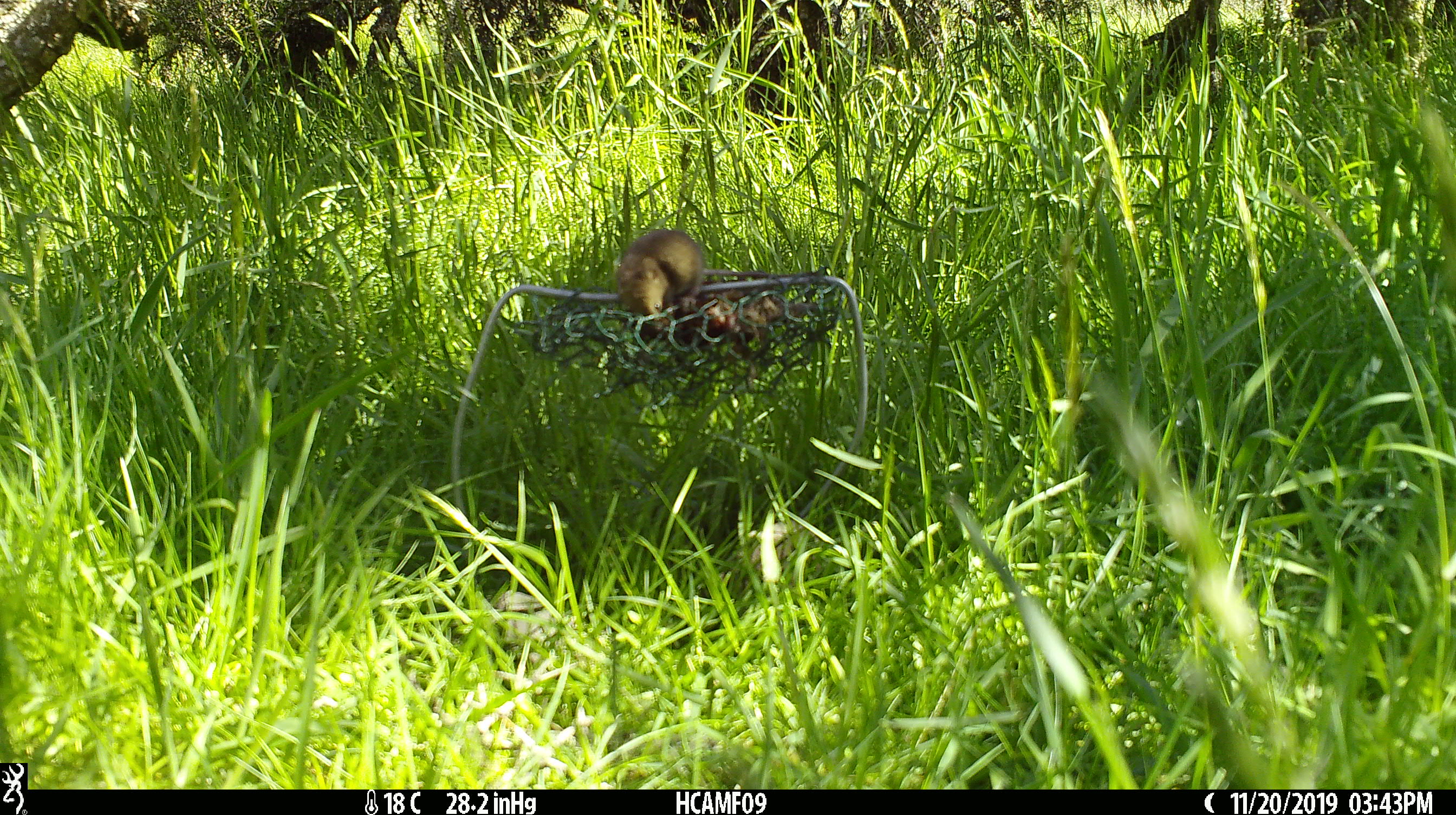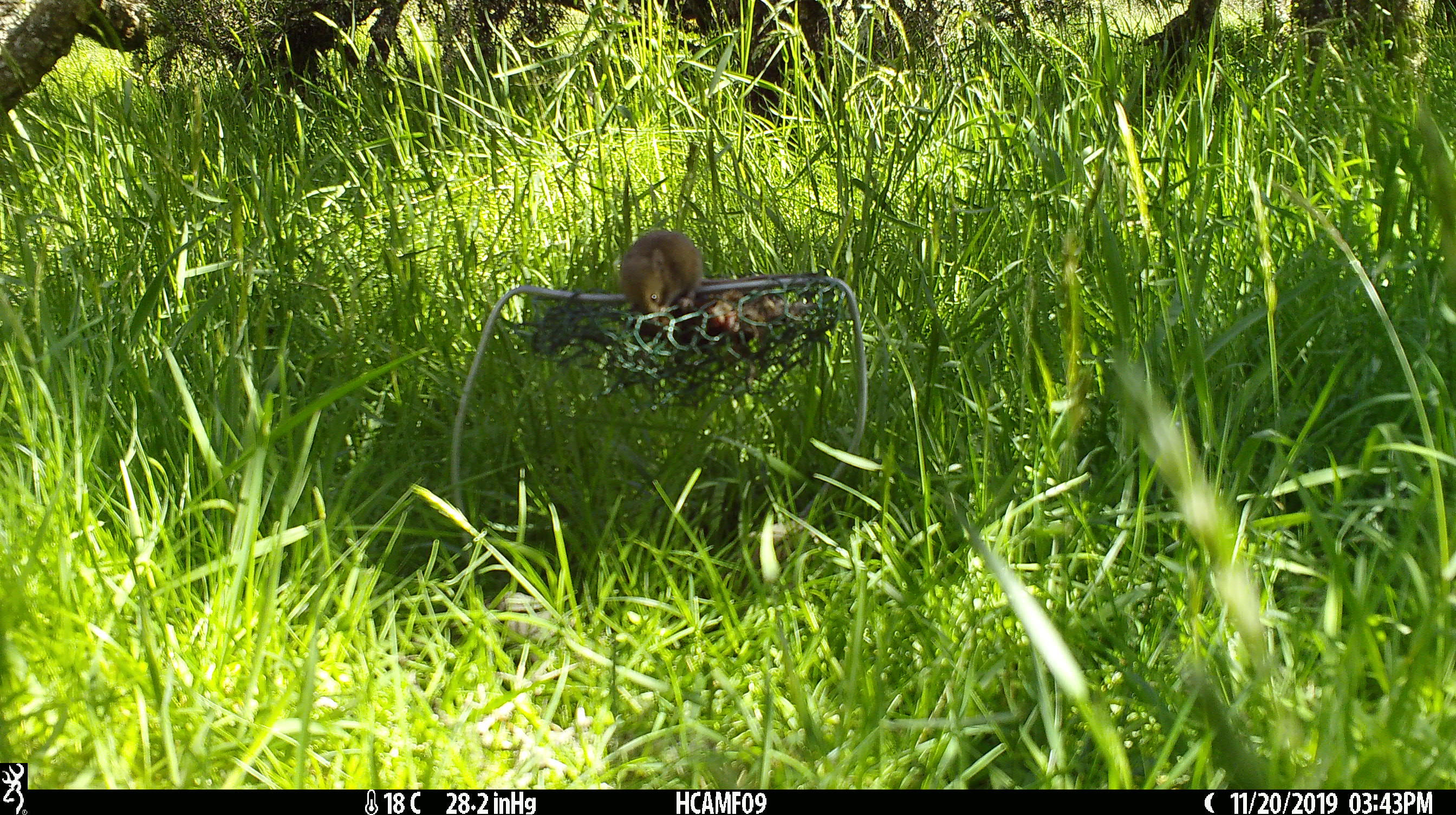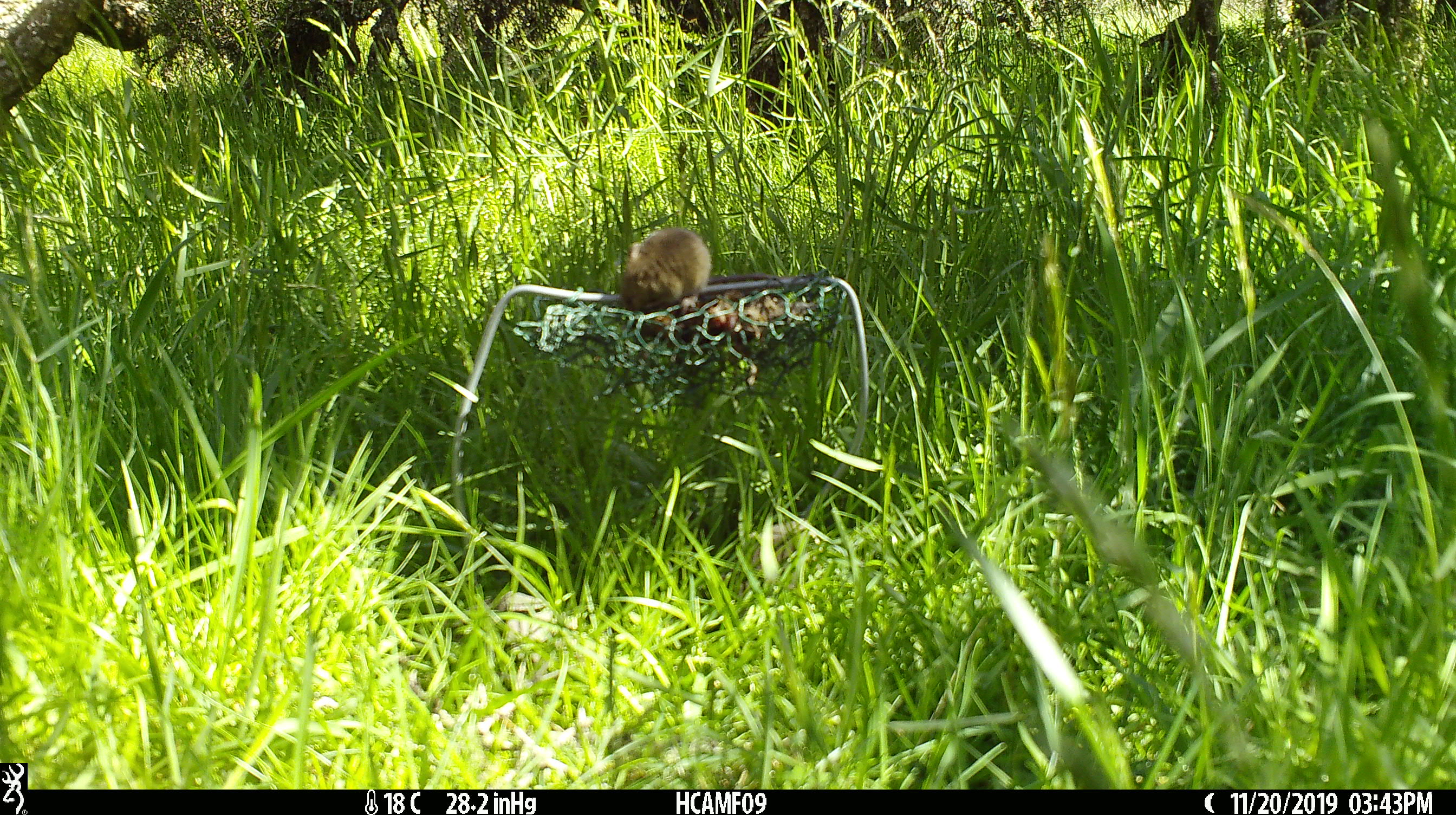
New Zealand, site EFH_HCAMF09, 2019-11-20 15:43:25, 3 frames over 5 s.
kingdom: Animalia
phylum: Chordata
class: Mammalia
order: Rodentia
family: Muridae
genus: Mus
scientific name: Mus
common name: mouse